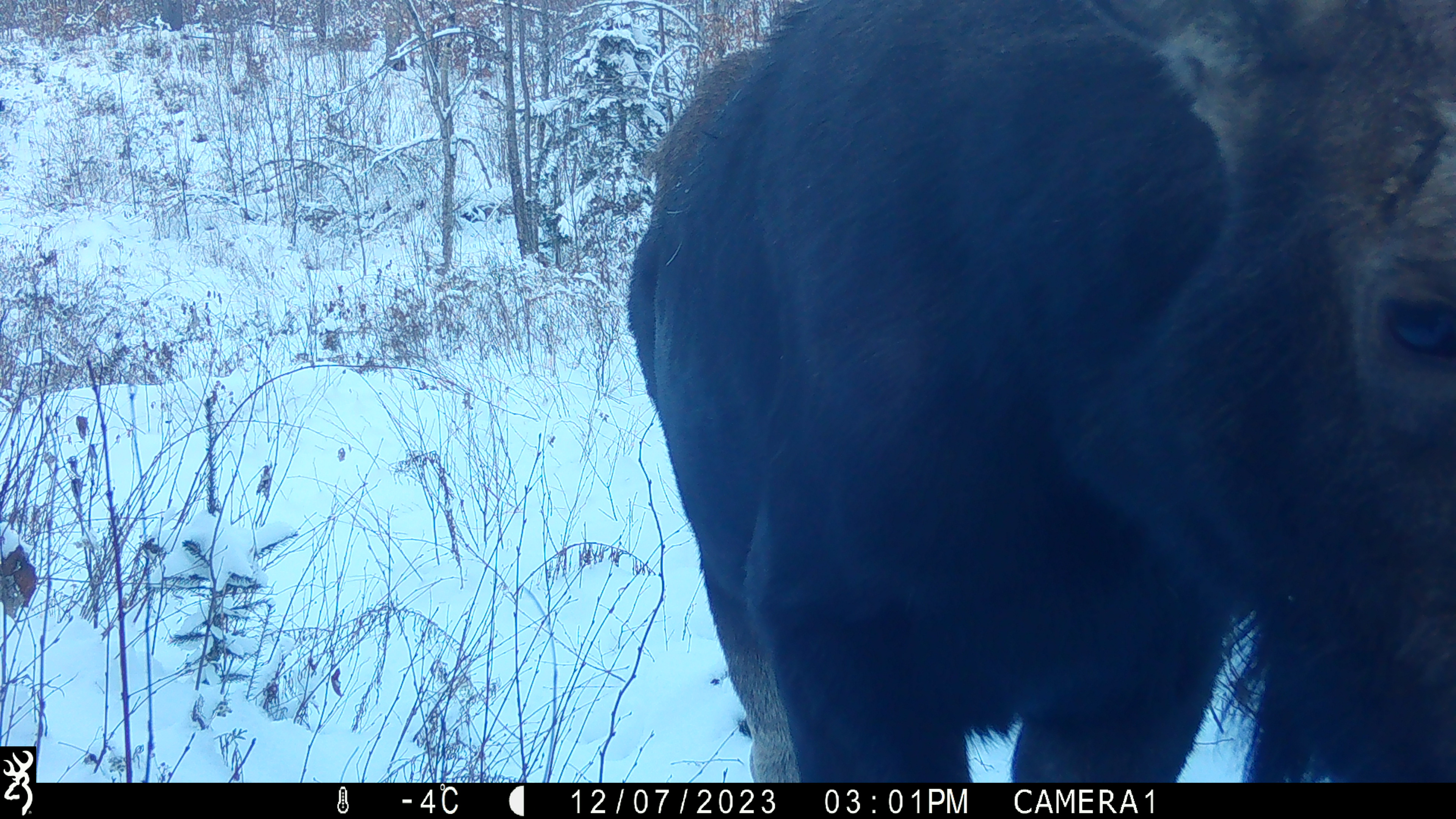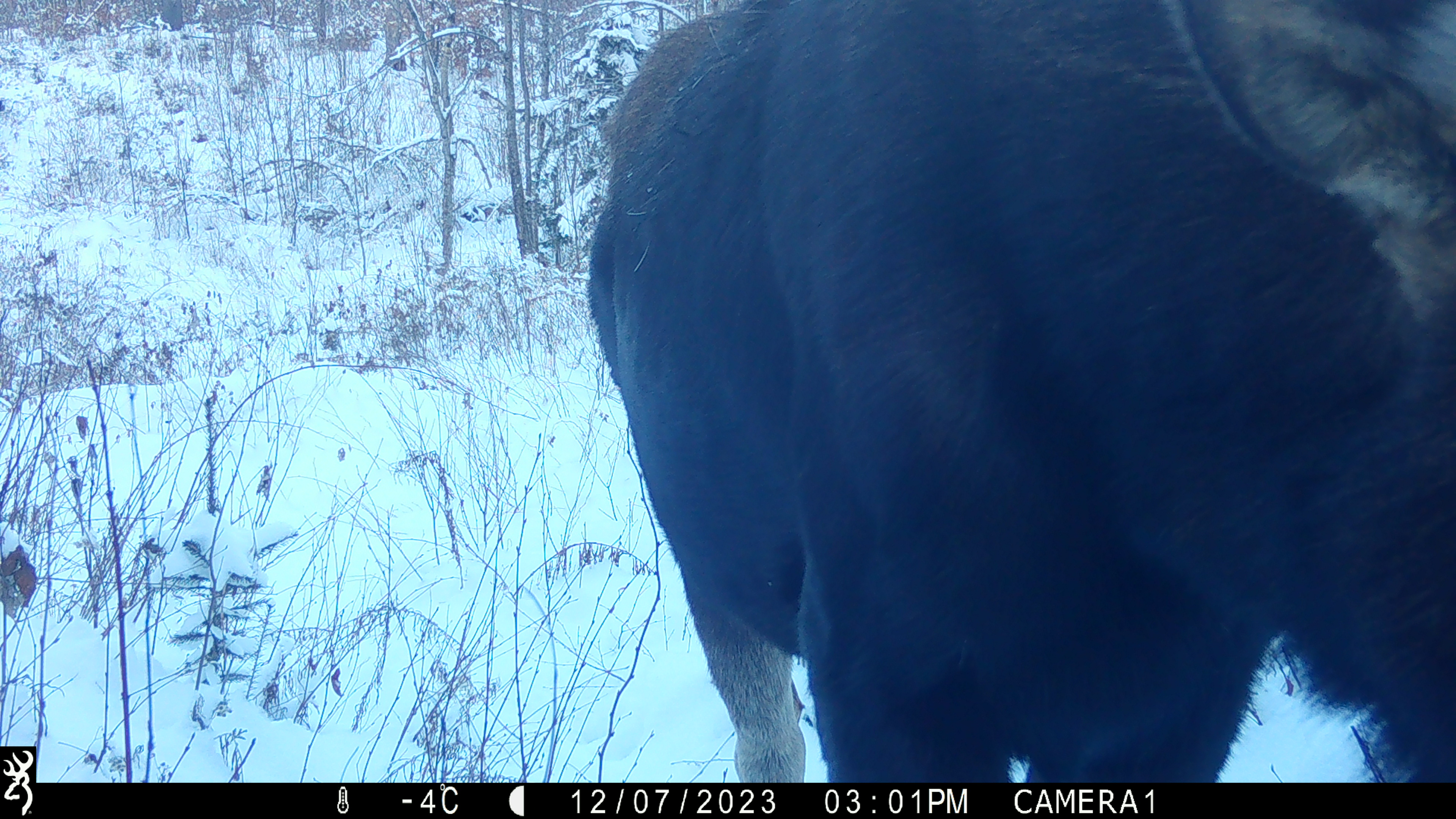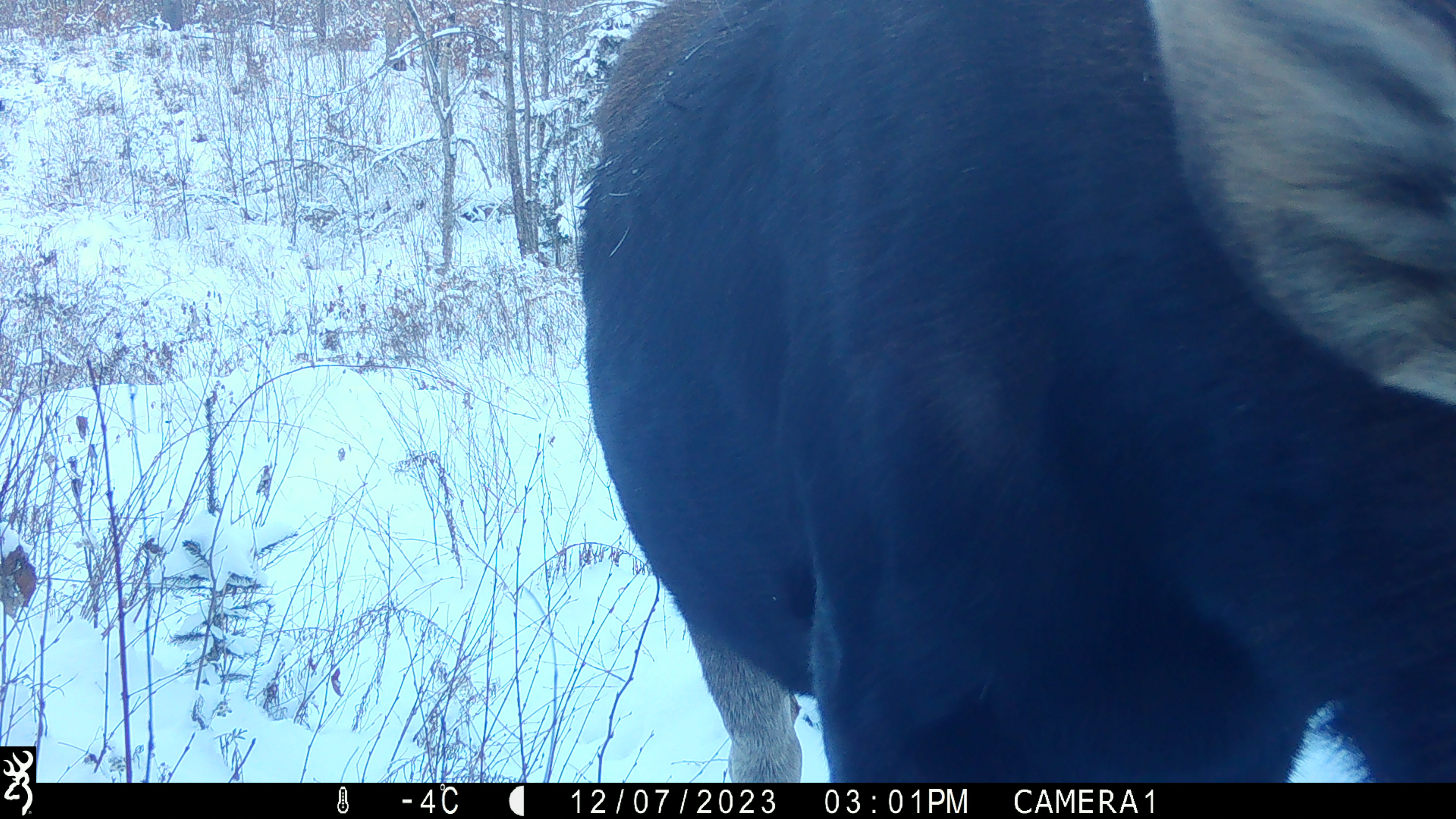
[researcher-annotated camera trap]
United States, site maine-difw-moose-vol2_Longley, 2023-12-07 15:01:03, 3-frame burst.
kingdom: Animalia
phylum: Chordata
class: Mammalia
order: Artiodactyla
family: Cervidae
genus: Alces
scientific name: Alces alces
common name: moose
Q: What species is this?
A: Moose (Alces alces).